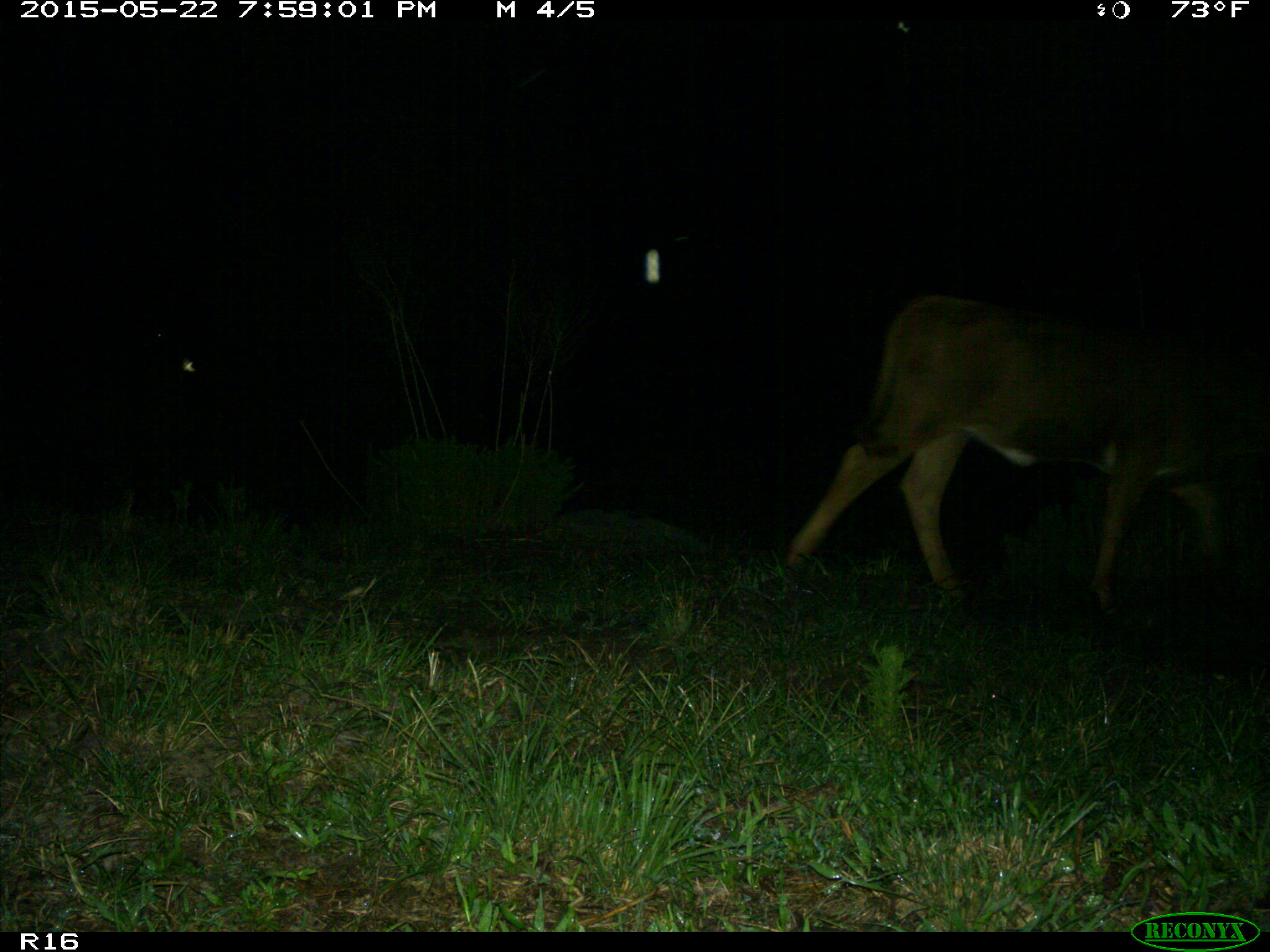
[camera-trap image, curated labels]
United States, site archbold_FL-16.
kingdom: Animalia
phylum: Chordata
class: Mammalia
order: Artiodactyla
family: Bovidae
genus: Bos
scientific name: Bos taurus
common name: domestic cow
Bos taurus (domestic cow).